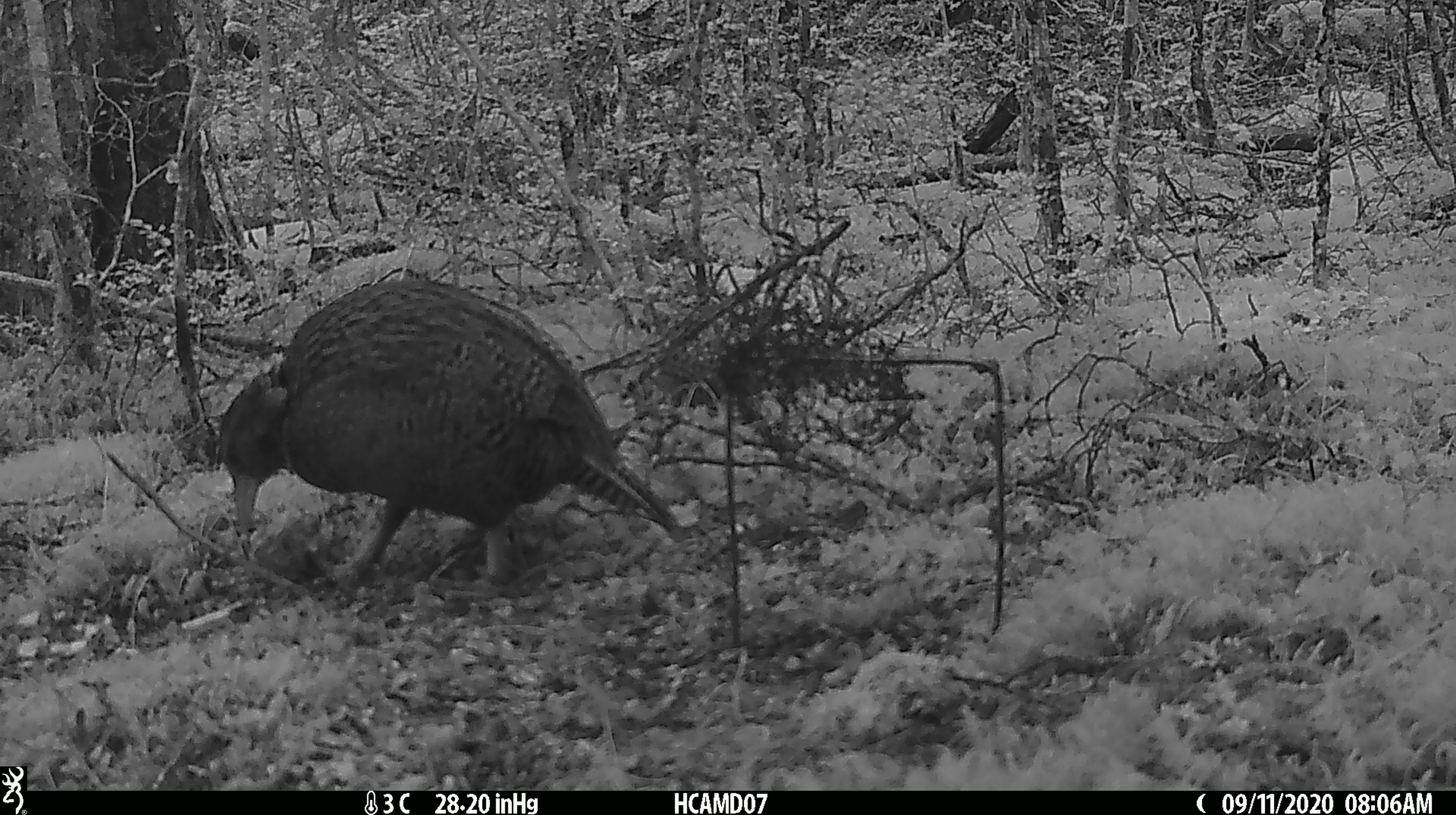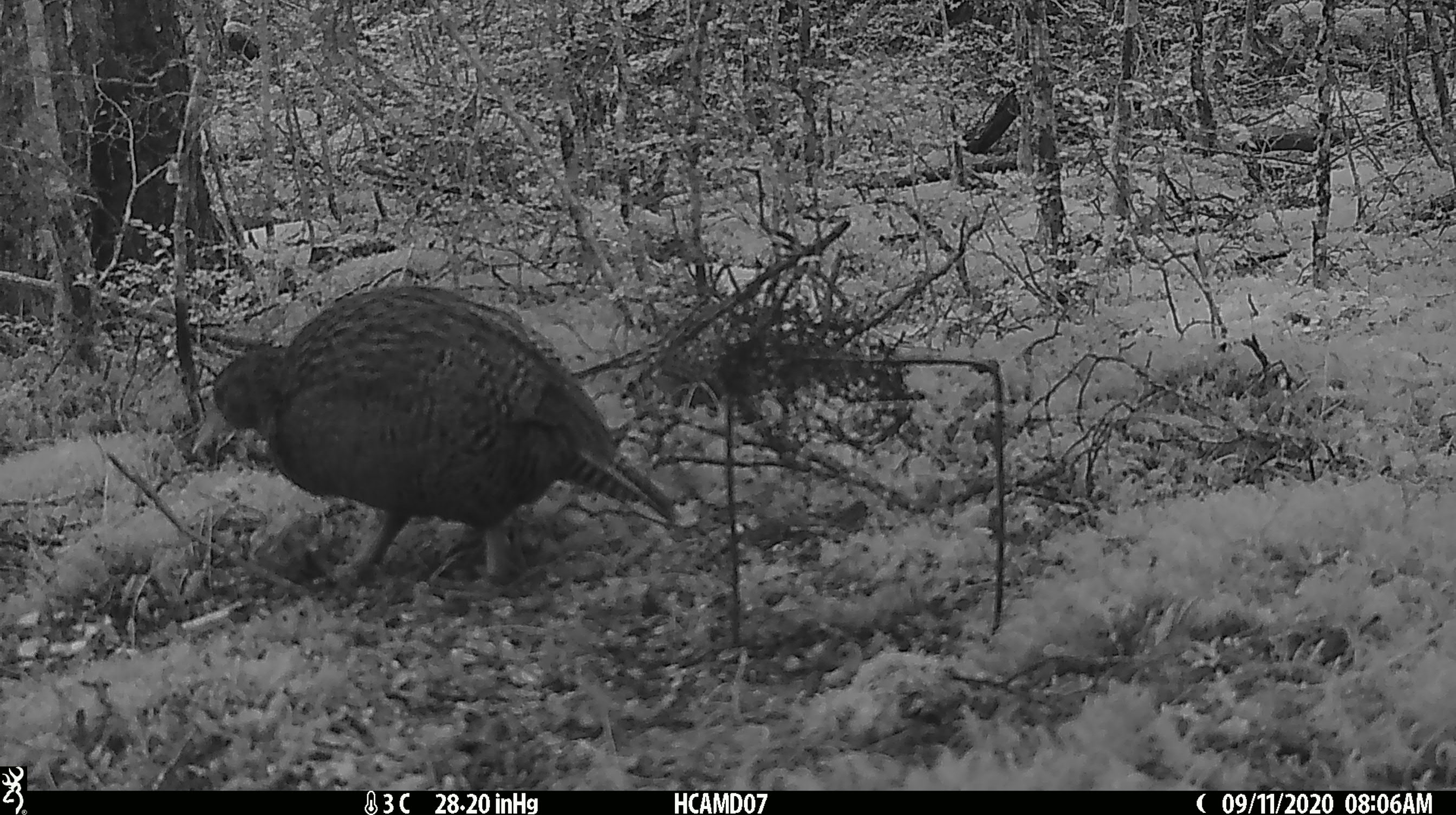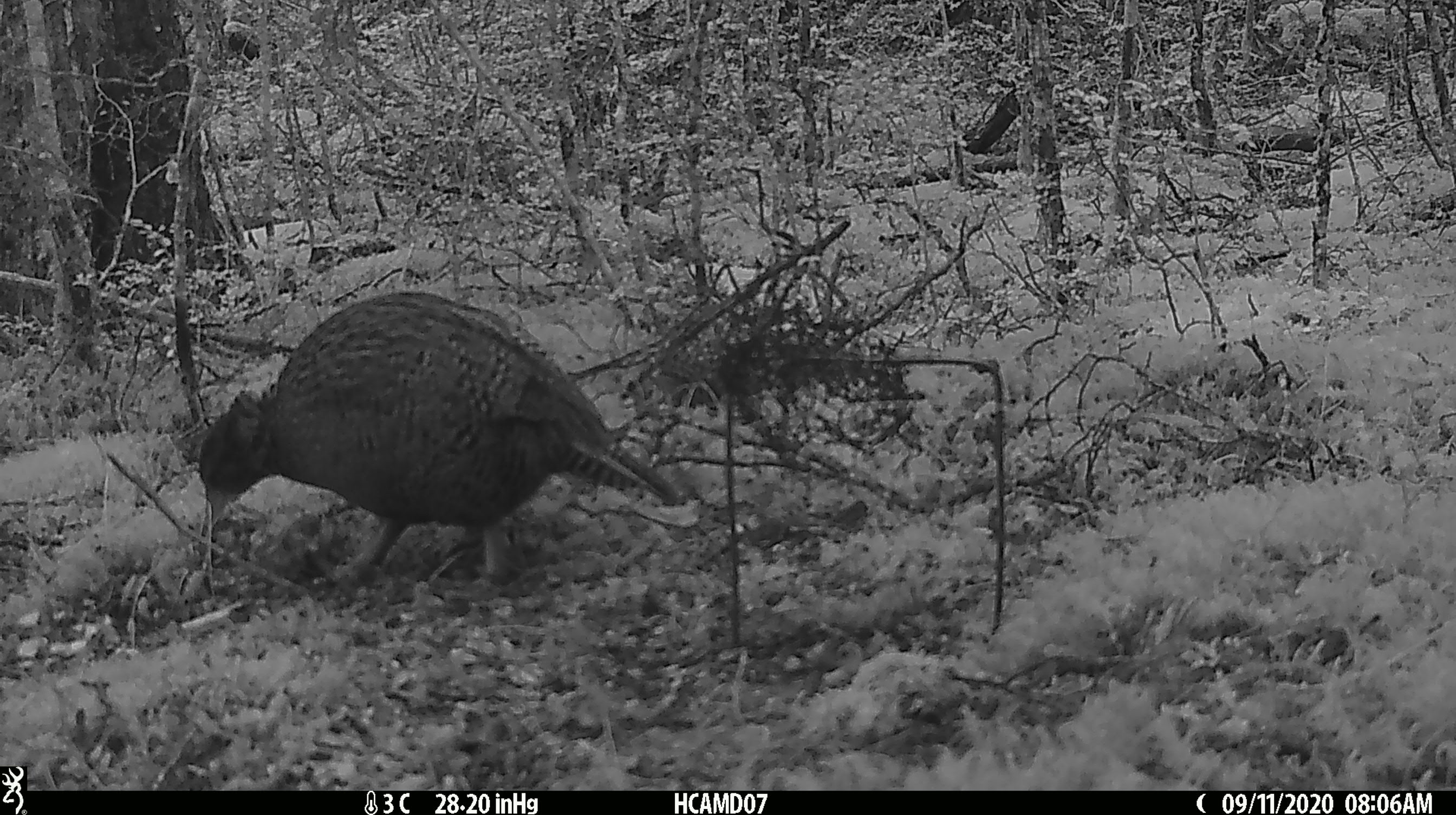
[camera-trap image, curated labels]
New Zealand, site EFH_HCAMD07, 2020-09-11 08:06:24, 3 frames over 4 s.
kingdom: Animalia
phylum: Chordata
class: Aves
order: Gruiformes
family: Rallidae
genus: Gallirallus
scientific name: Gallirallus australis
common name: weka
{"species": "weka (Gallirallus australis)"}